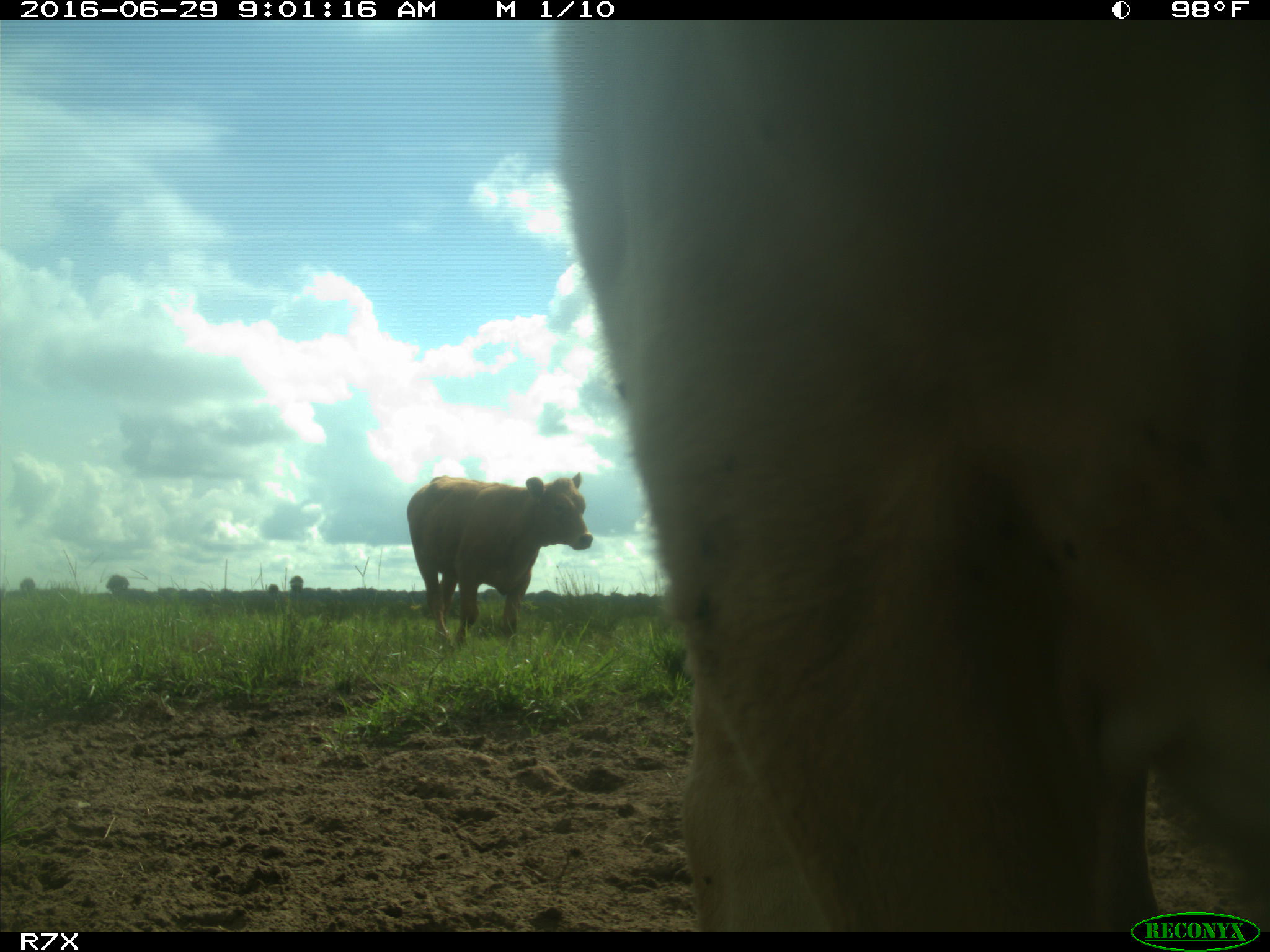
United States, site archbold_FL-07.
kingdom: Animalia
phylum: Chordata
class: Mammalia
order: Artiodactyla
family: Bovidae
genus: Bos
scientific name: Bos taurus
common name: domestic cow